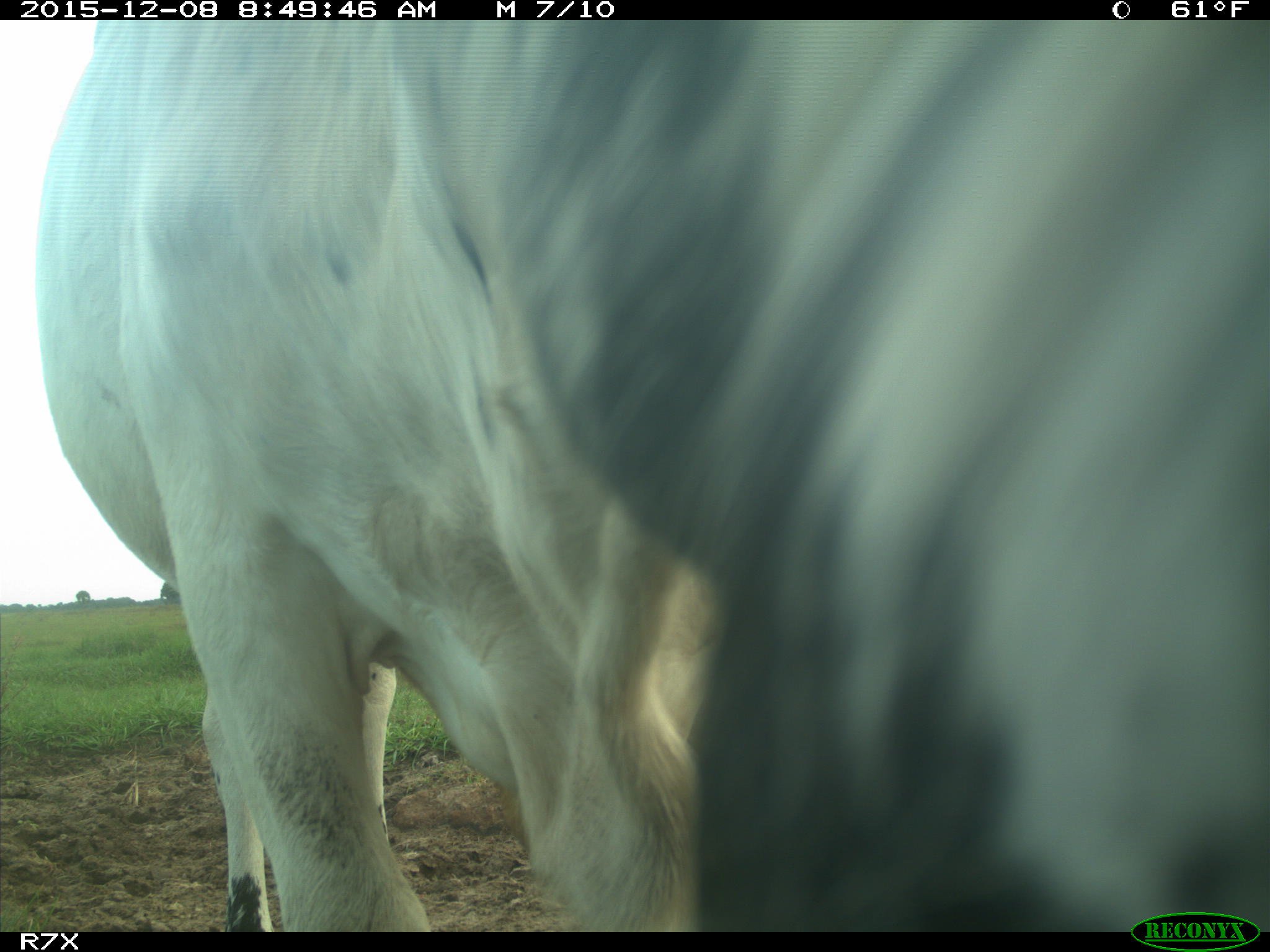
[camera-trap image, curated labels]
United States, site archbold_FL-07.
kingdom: Animalia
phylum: Chordata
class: Mammalia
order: Artiodactyla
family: Bovidae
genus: Bos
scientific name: Bos taurus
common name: domestic cow